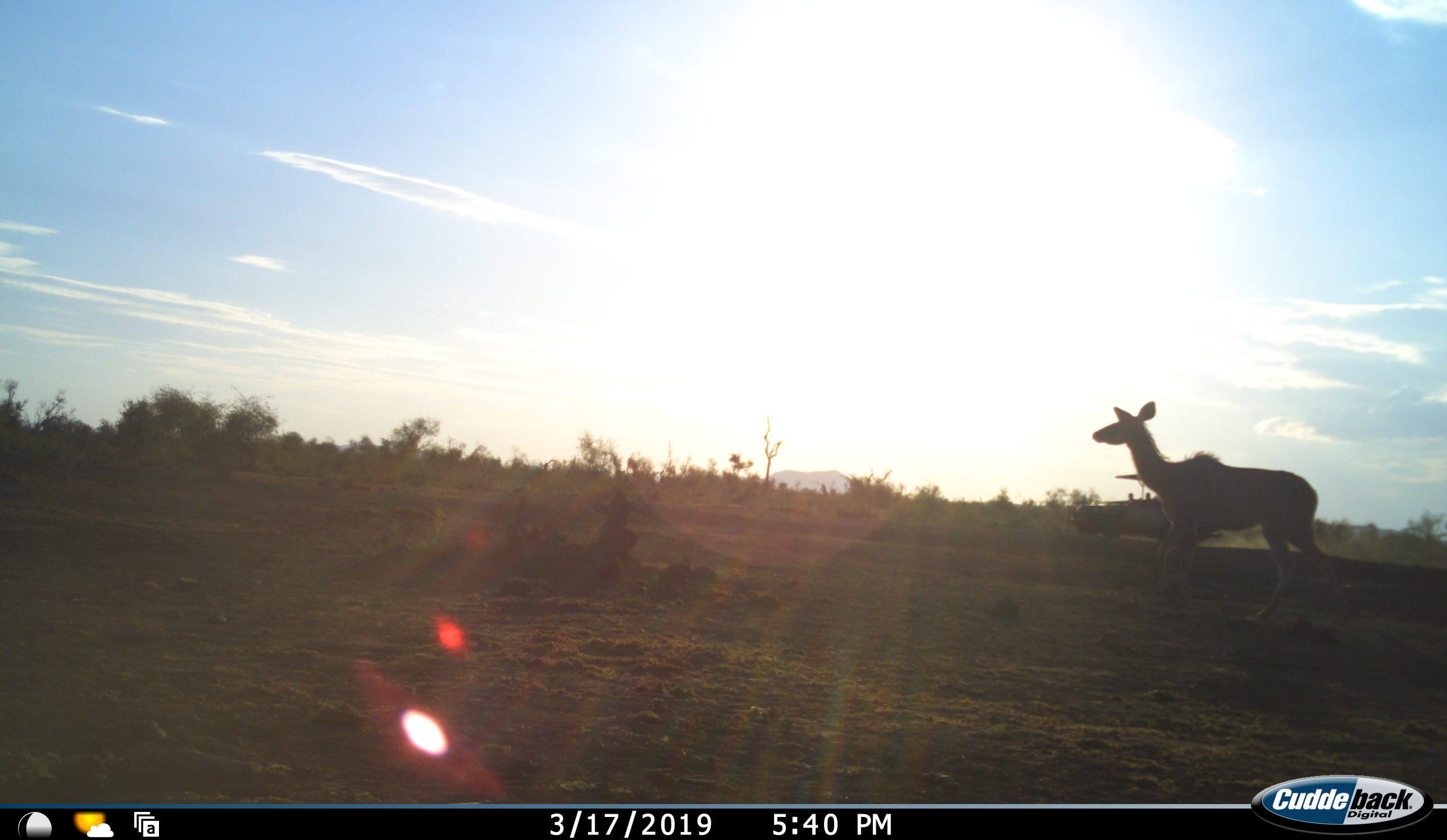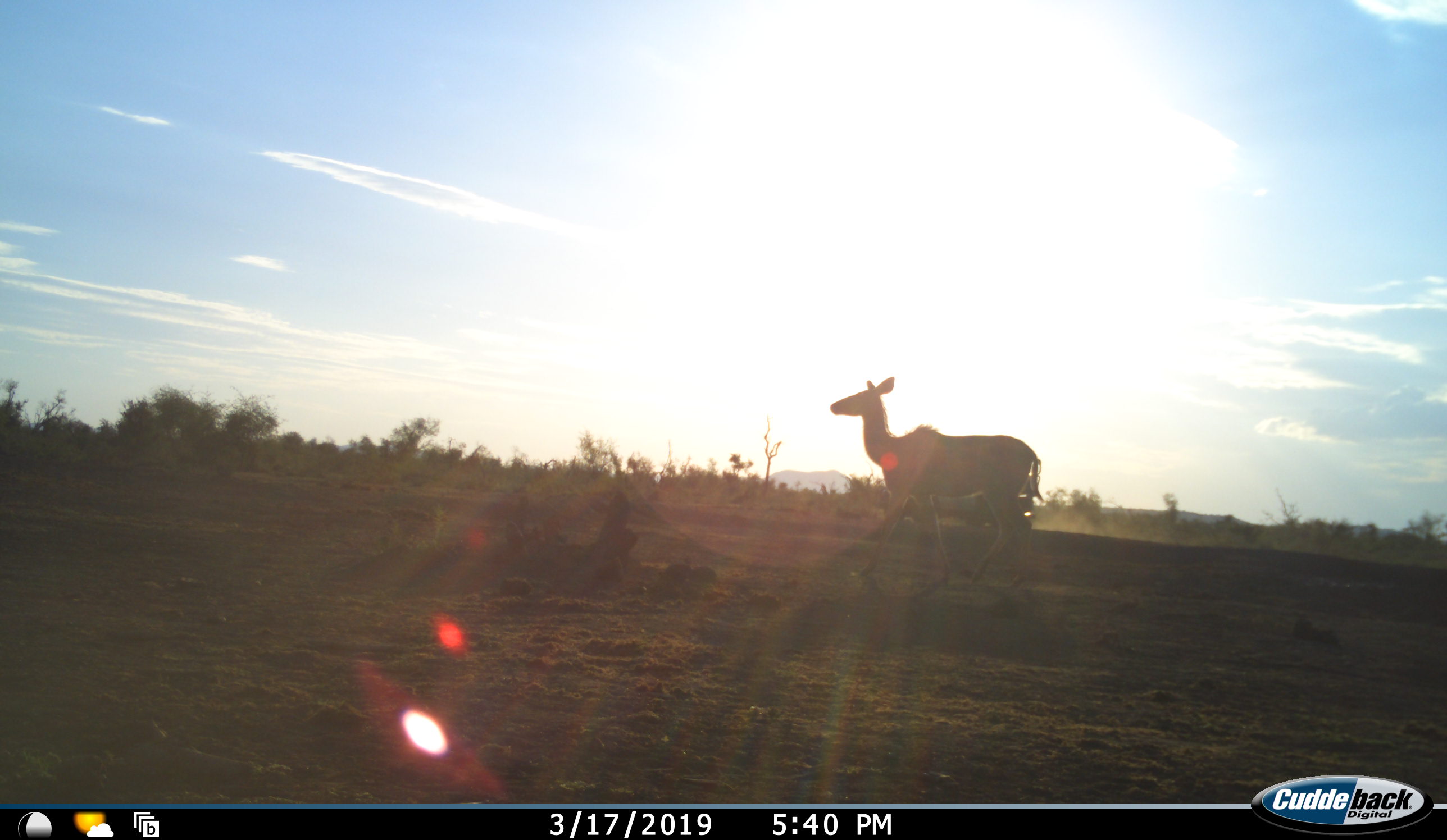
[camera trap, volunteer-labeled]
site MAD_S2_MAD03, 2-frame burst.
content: unidentified animal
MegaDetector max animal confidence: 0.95